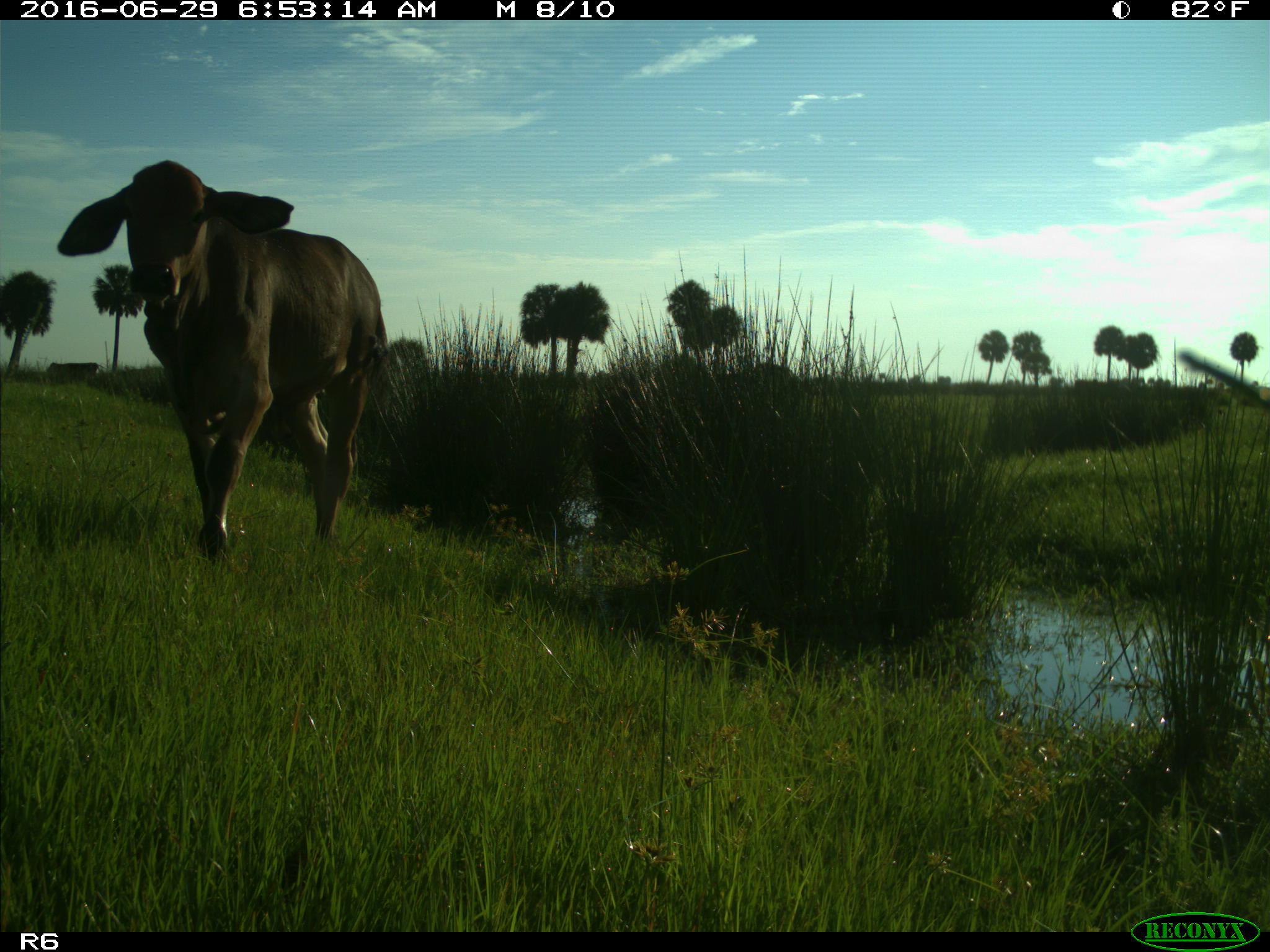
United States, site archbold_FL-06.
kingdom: Animalia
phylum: Chordata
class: Mammalia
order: Artiodactyla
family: Bovidae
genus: Bos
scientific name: Bos taurus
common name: domestic cow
Bos taurus (domestic cow).